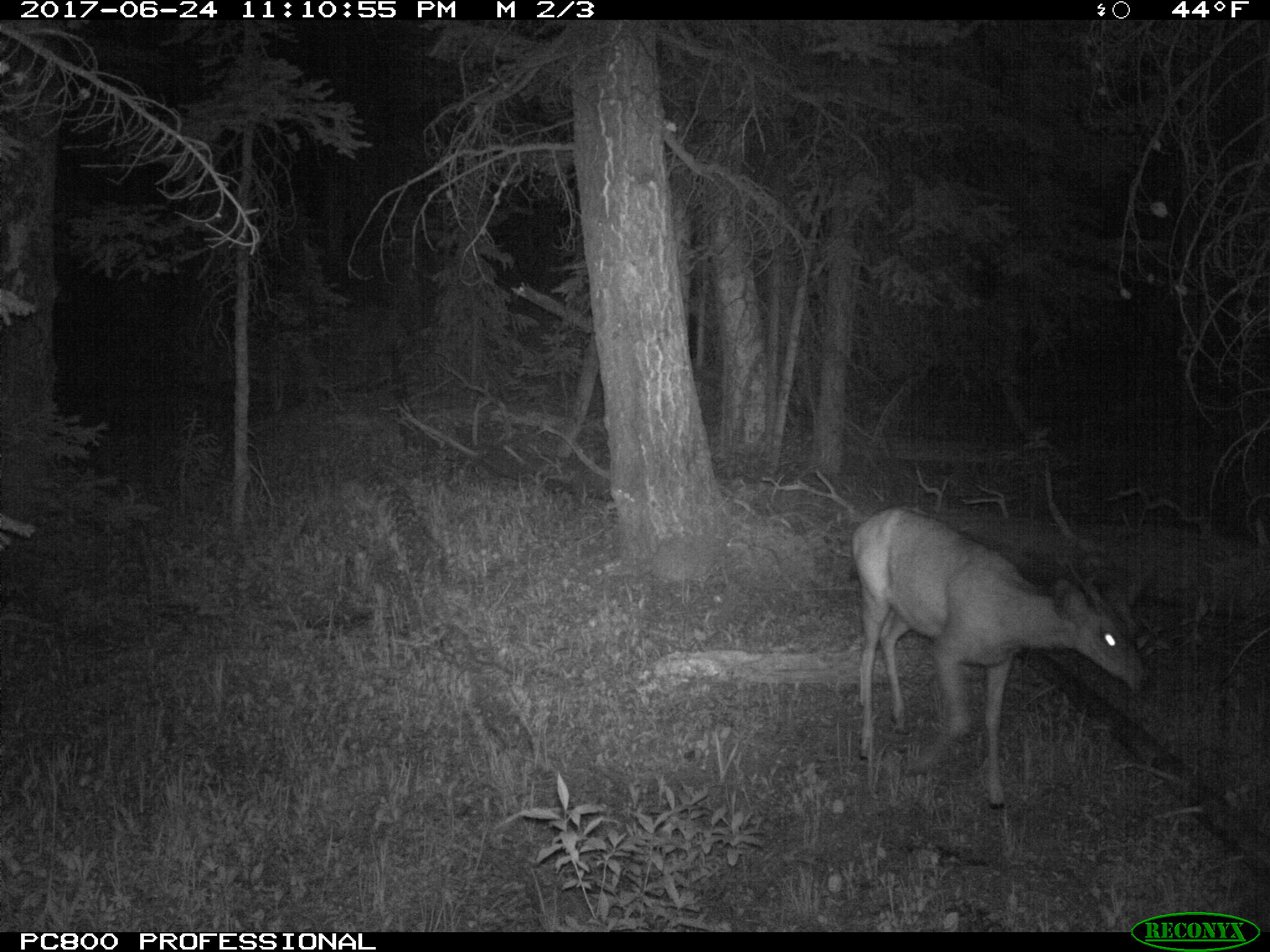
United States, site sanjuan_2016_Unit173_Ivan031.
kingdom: Animalia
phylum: Chordata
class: Mammalia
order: Artiodactyla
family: Cervidae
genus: Odocoileus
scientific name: Odocoileus hemionus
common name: mule deer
Odocoileus hemionus (mule deer).